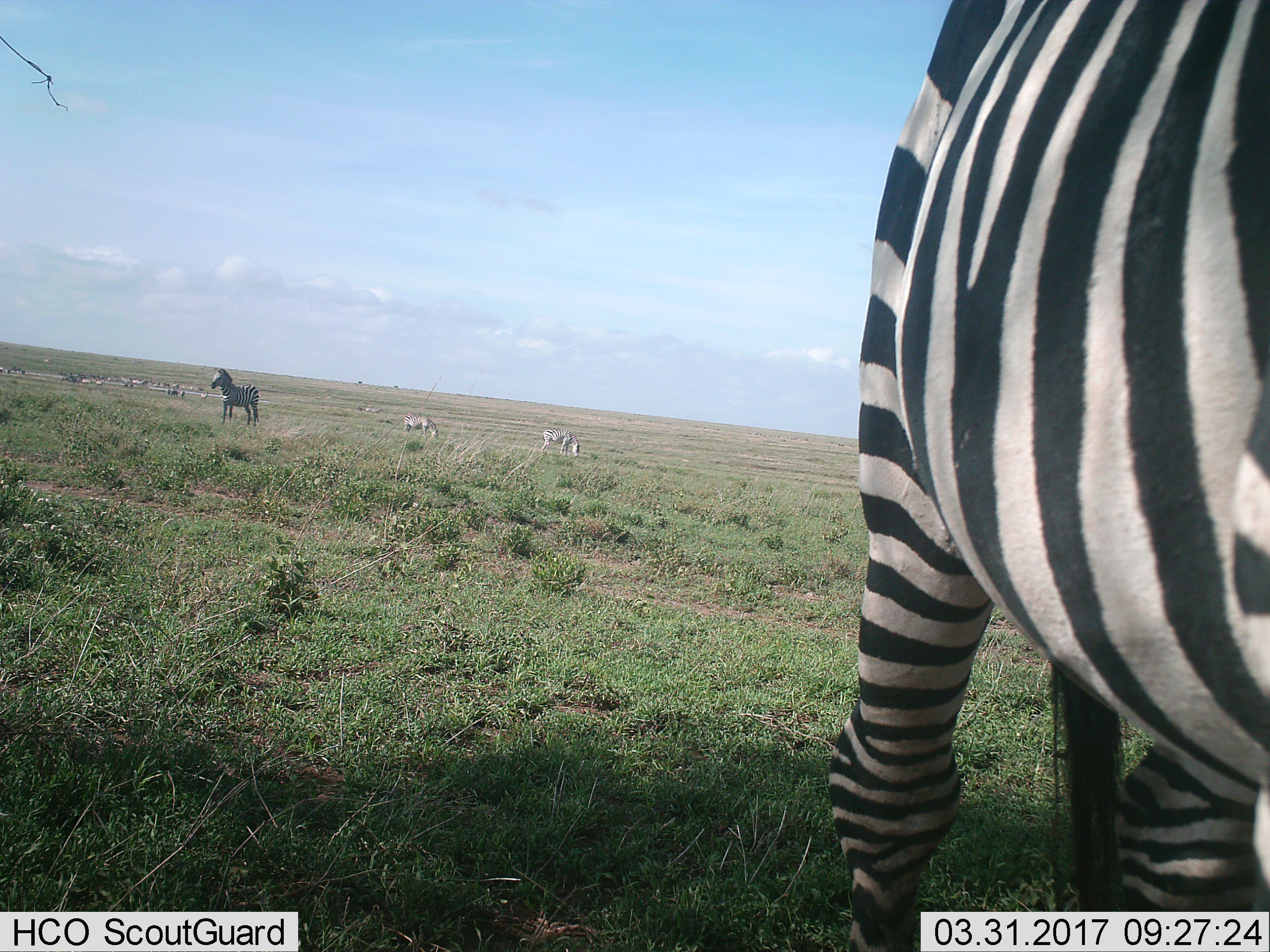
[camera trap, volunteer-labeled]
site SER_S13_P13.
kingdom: Animalia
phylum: Chordata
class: Mammalia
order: Perissodactyla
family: Equidae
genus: Equus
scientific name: Equus quagga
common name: plains zebra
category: zebraplains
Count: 4.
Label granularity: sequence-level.